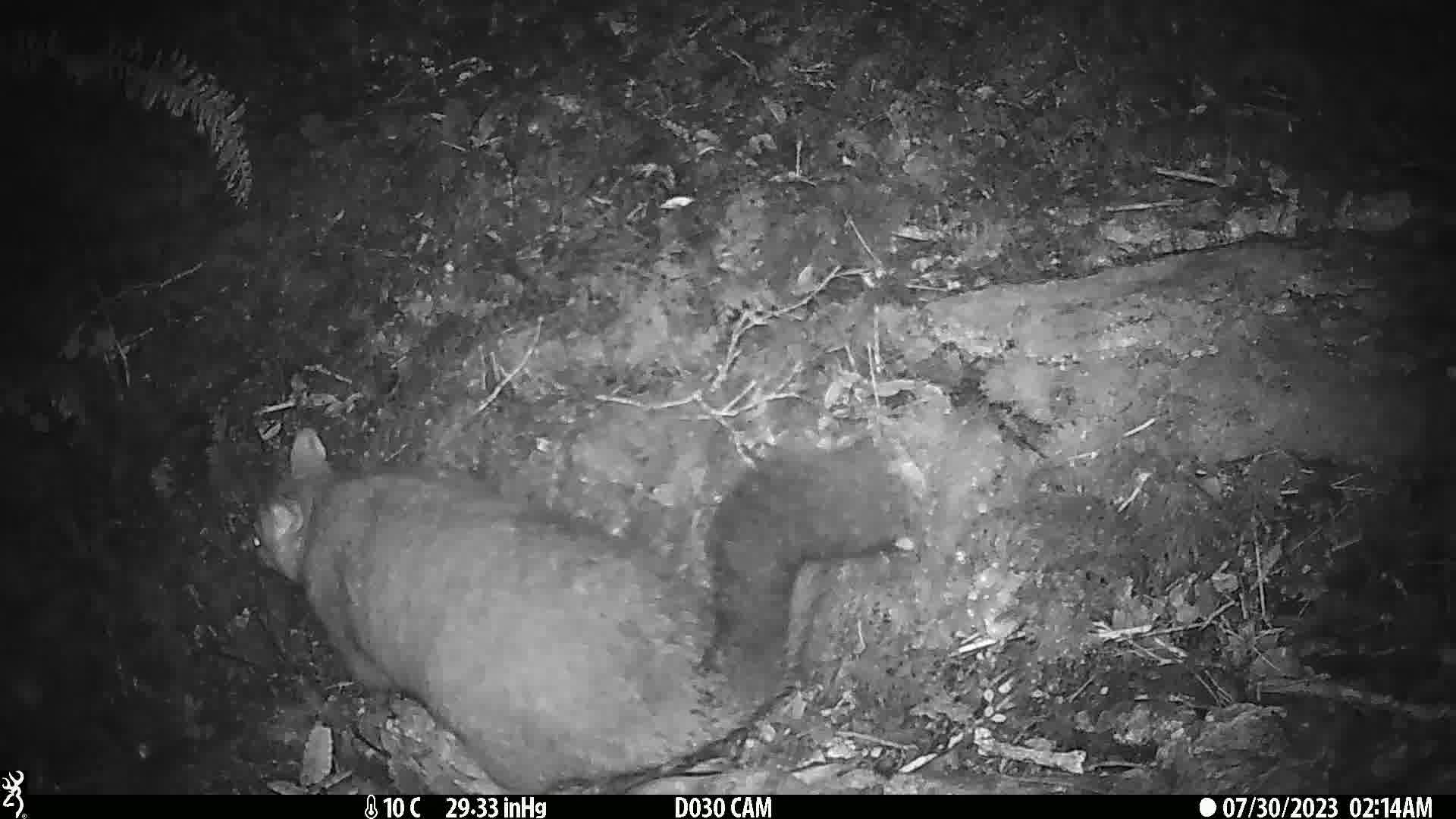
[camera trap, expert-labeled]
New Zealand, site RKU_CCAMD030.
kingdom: Animalia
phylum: Chordata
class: Mammalia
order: Diprotodontia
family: Phalangeridae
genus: Trichosurus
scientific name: Trichosurus vulpecula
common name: common brushtail possum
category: possum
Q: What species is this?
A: Possum (common brushtail possum) (Trichosurus vulpecula).